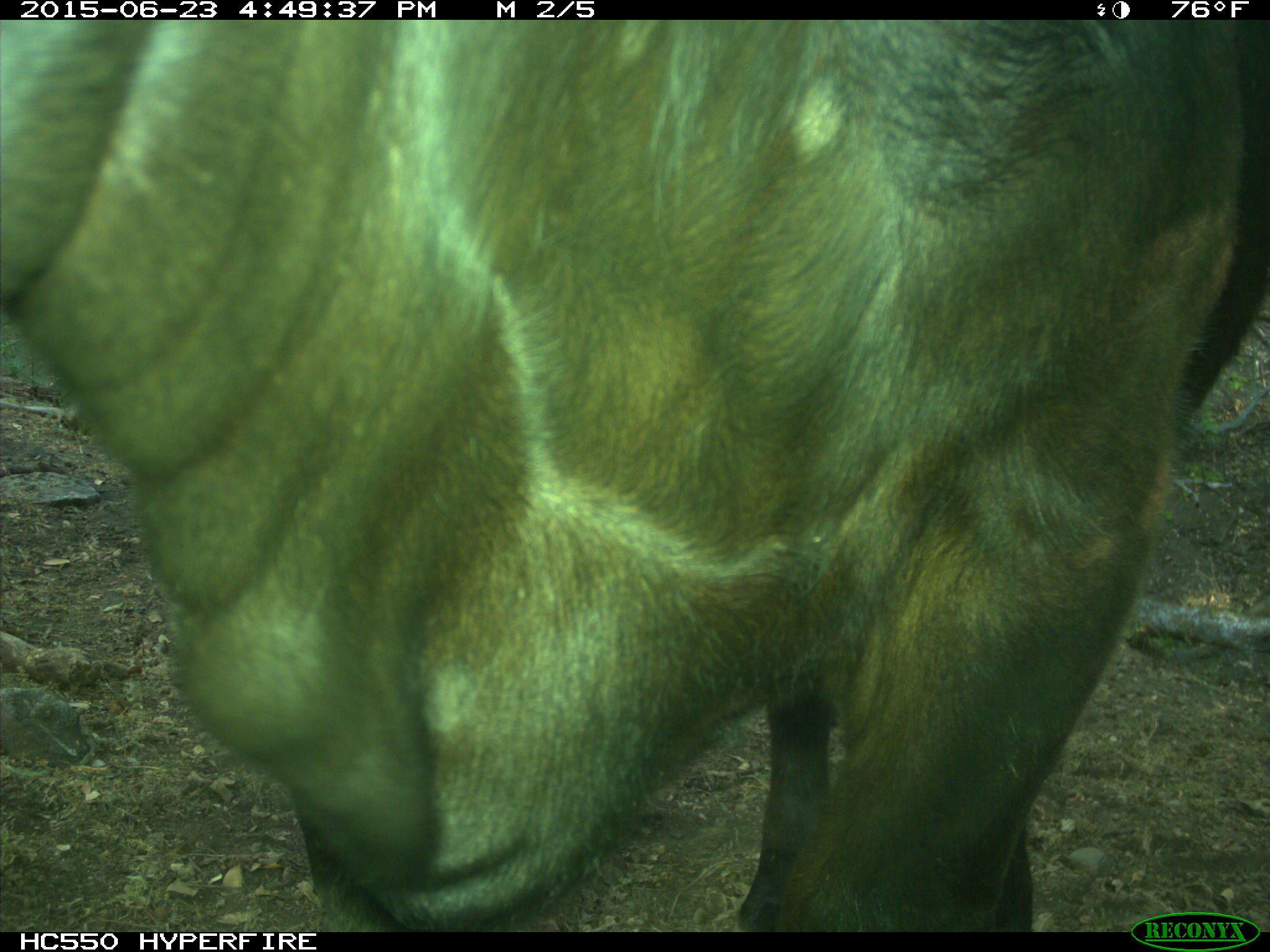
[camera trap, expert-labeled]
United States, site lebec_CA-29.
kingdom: Animalia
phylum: Chordata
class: Mammalia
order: Artiodactyla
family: Bovidae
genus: Bos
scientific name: Bos taurus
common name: domestic cow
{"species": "Bos taurus (domestic cow)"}